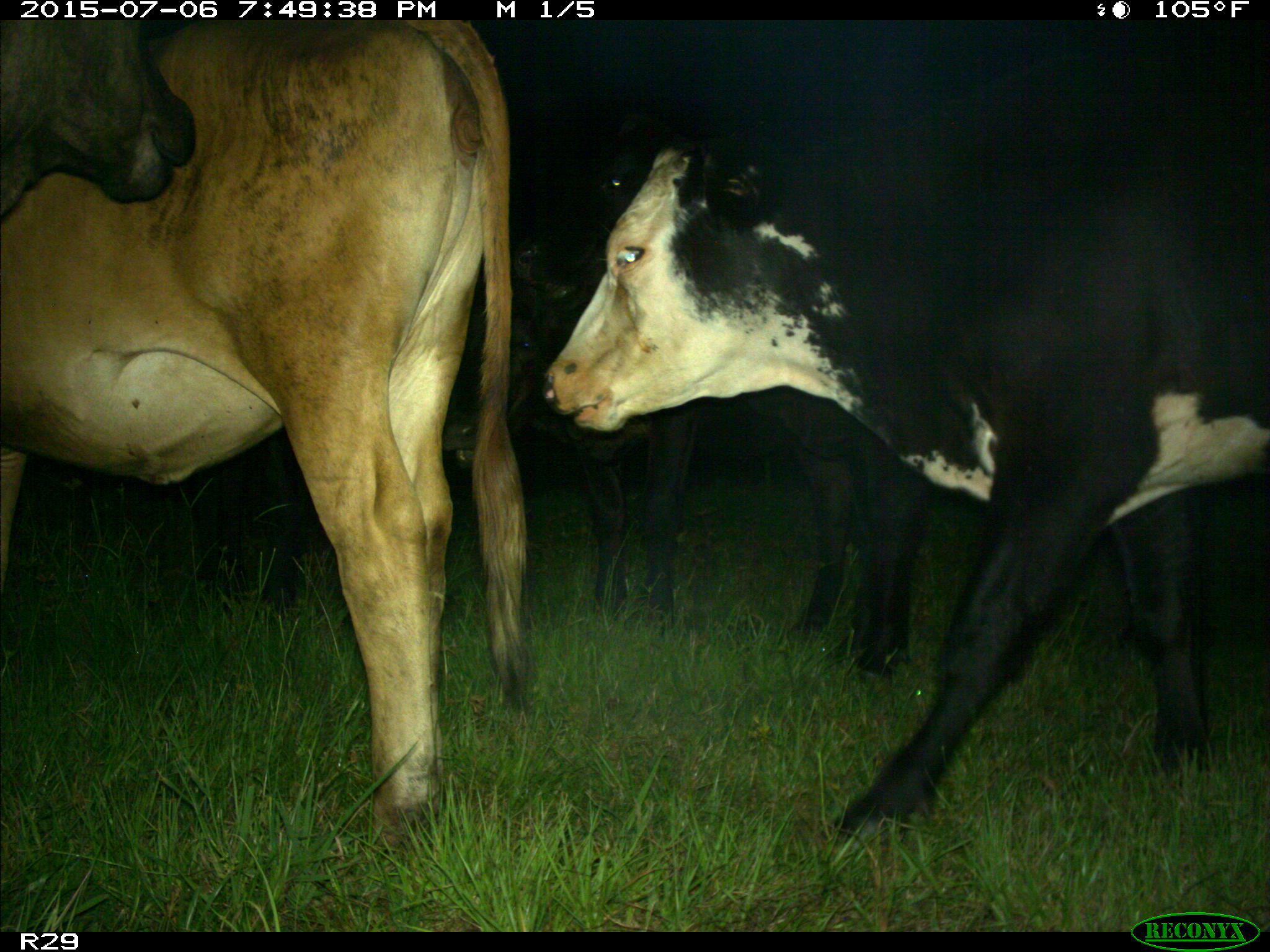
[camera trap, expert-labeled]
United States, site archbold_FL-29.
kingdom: Animalia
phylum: Chordata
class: Mammalia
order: Artiodactyla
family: Bovidae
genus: Bos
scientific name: Bos taurus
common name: domestic cow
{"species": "Bos taurus (domestic cow)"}